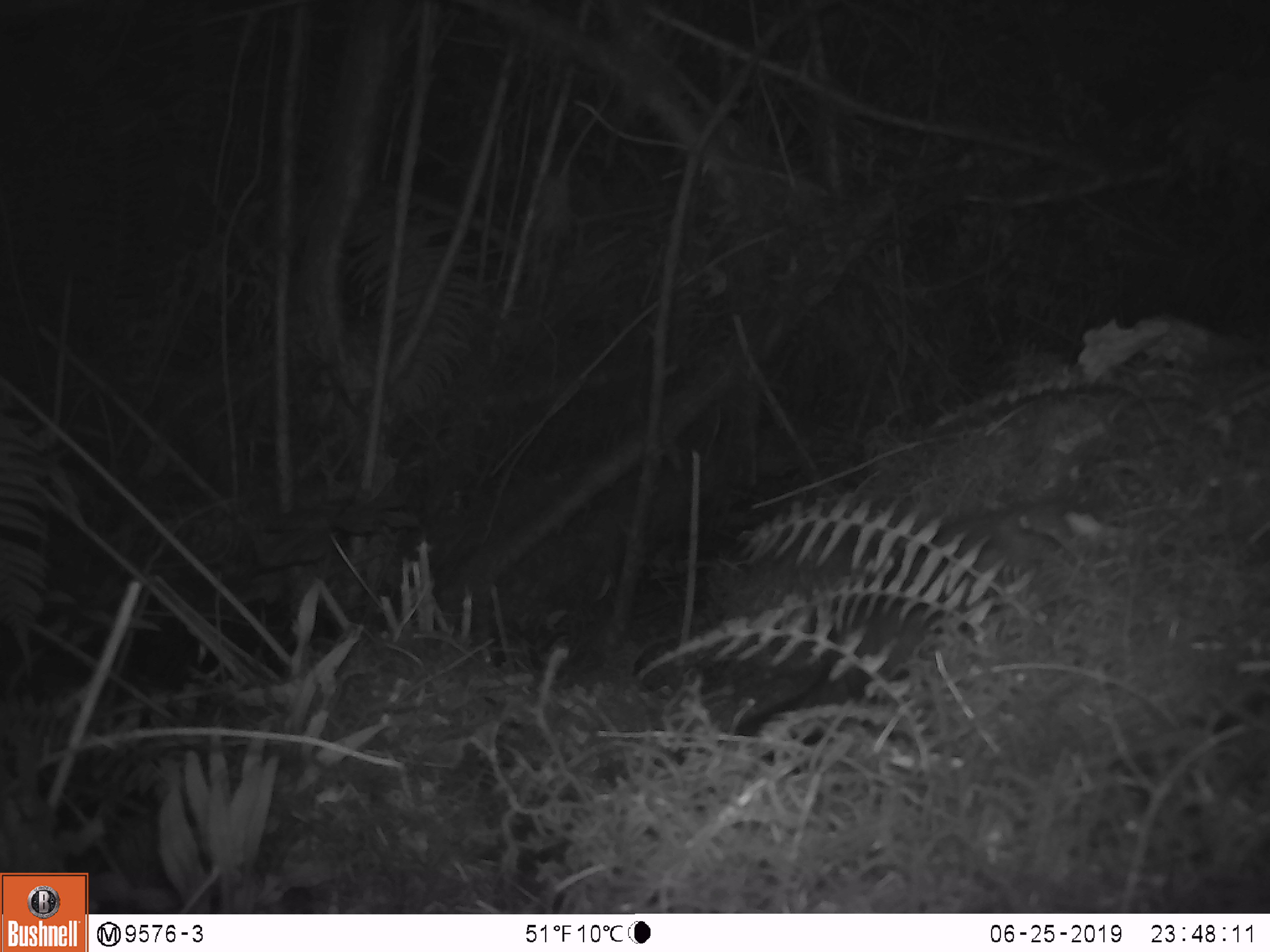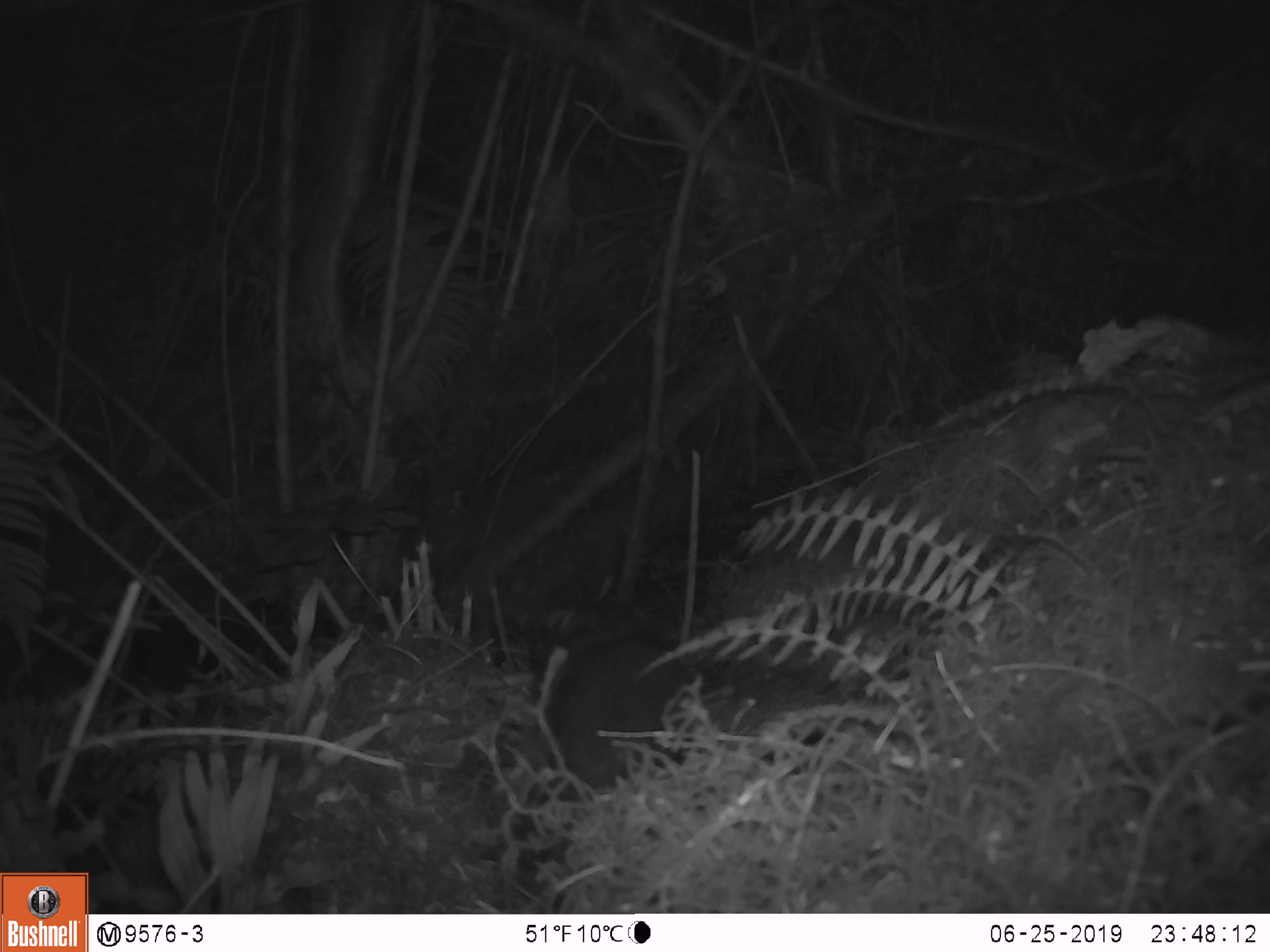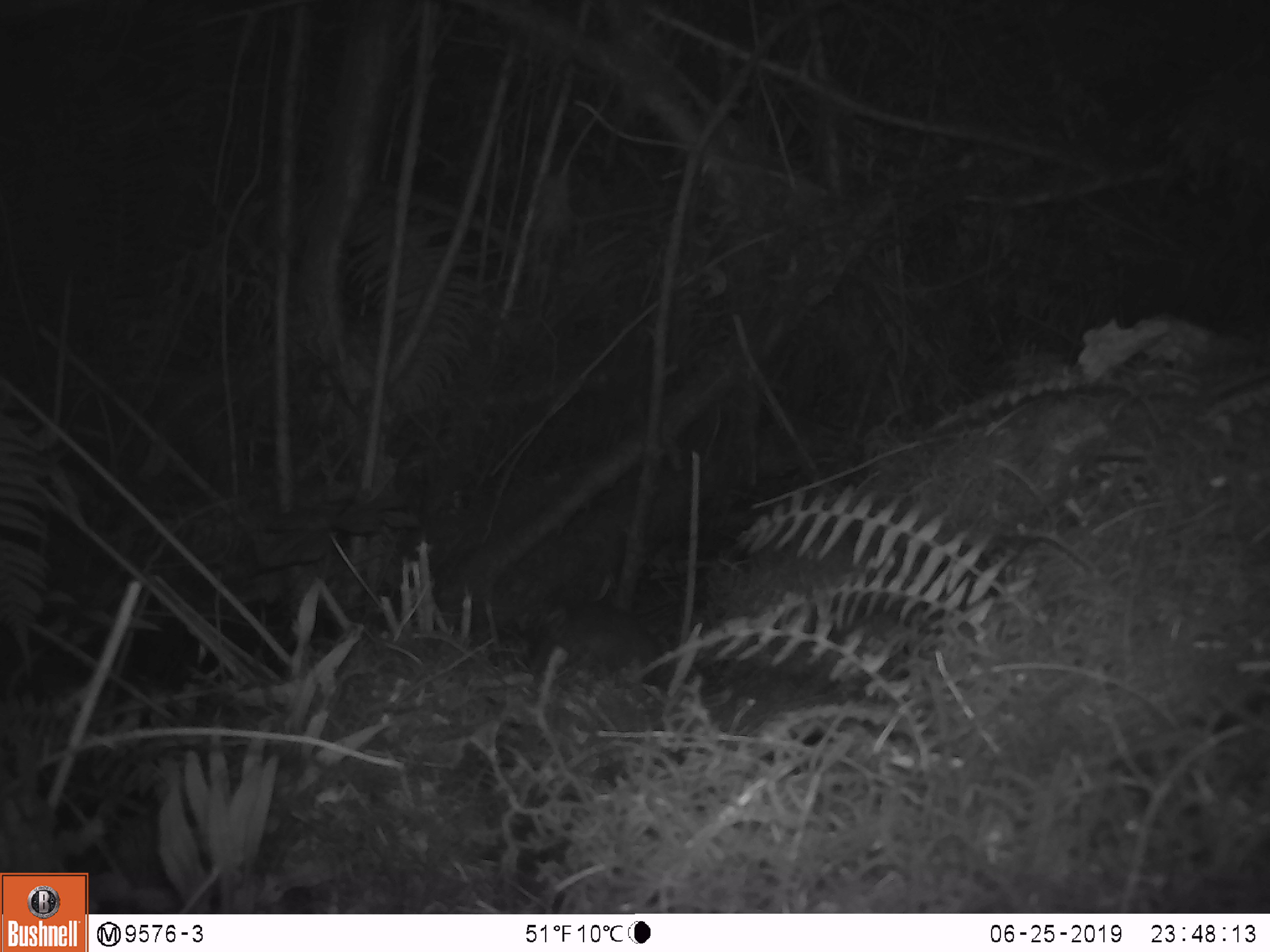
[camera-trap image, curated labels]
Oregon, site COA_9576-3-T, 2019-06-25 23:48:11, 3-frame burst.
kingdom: Animalia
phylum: Chordata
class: Mammalia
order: Rodentia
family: Aplodontiidae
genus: Aplodontia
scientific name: Aplodontia rufa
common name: mountain beaver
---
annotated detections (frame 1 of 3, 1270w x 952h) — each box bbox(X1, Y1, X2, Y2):
mountain beaver: bbox(810, 500, 1098, 698)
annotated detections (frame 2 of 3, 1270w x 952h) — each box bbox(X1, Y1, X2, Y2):
mountain beaver: bbox(552, 648, 716, 780)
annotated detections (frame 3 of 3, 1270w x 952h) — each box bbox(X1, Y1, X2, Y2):
mountain beaver: bbox(524, 593, 666, 701)